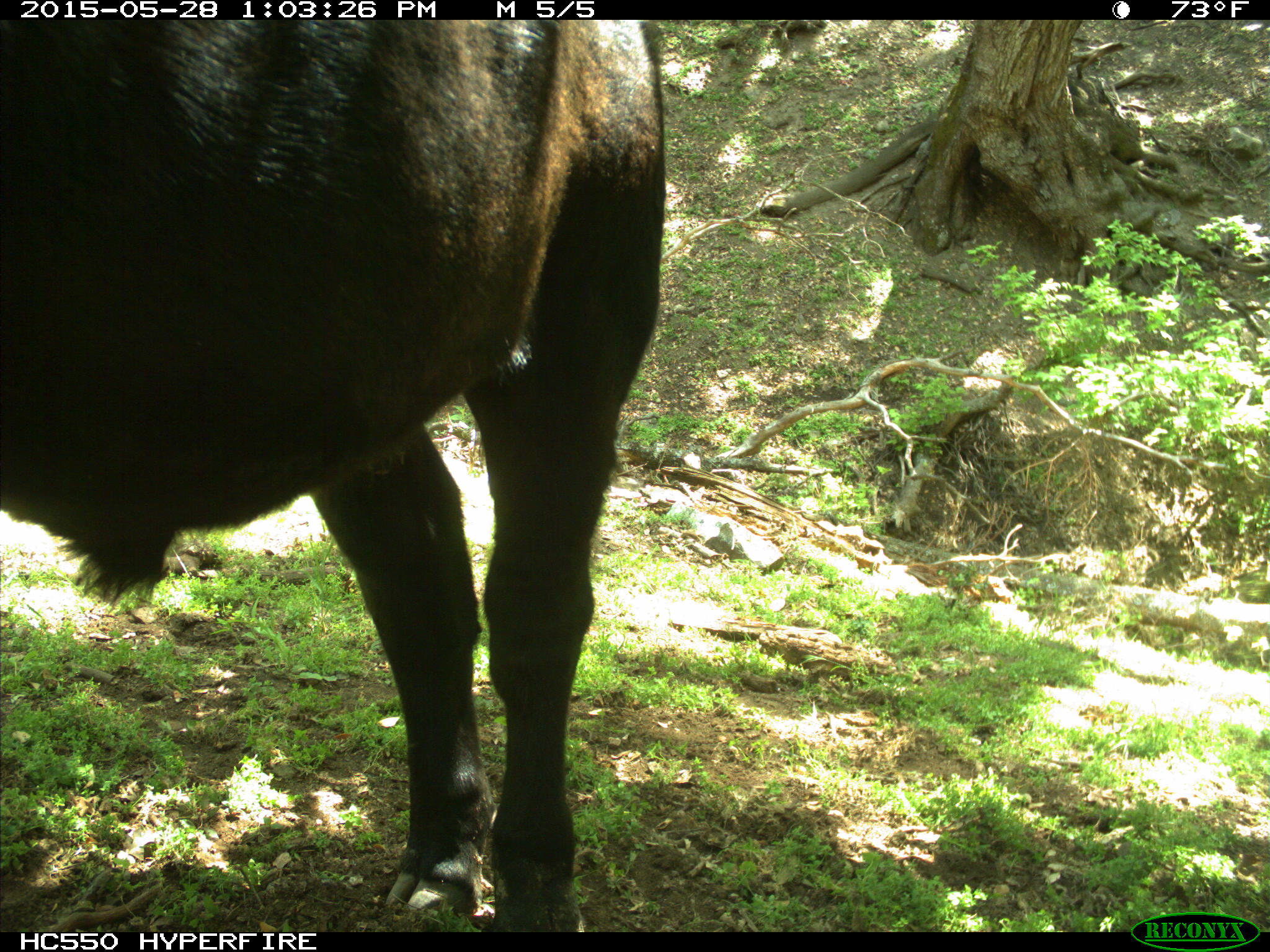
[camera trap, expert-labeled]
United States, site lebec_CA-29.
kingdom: Animalia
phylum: Chordata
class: Mammalia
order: Artiodactyla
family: Bovidae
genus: Bos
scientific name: Bos taurus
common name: domestic cow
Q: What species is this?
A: Bos taurus (domestic cow).